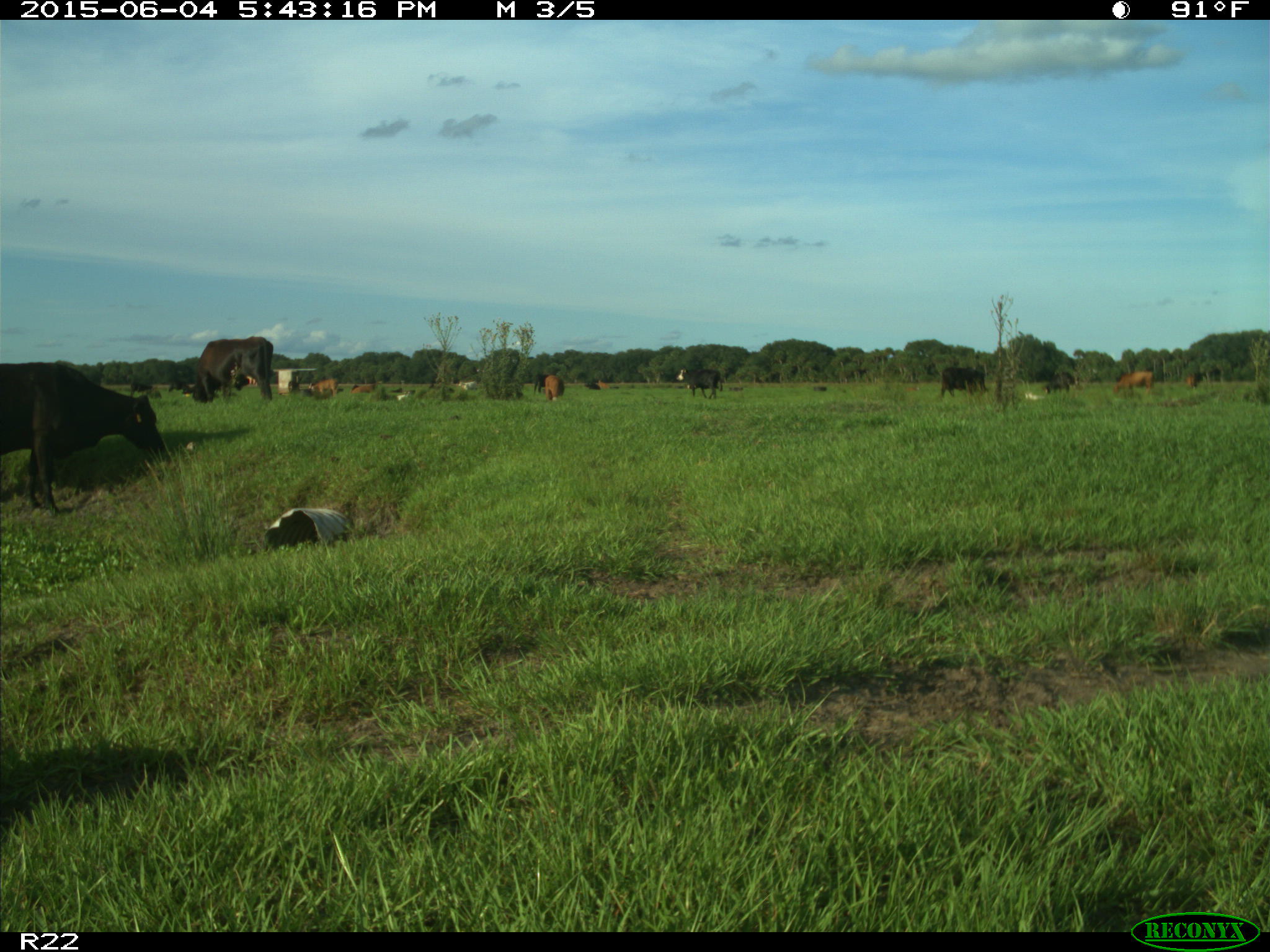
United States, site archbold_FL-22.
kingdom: Animalia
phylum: Chordata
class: Mammalia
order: Artiodactyla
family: Bovidae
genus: Bos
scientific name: Bos taurus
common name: domestic cow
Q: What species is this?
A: Bos taurus (domestic cow).